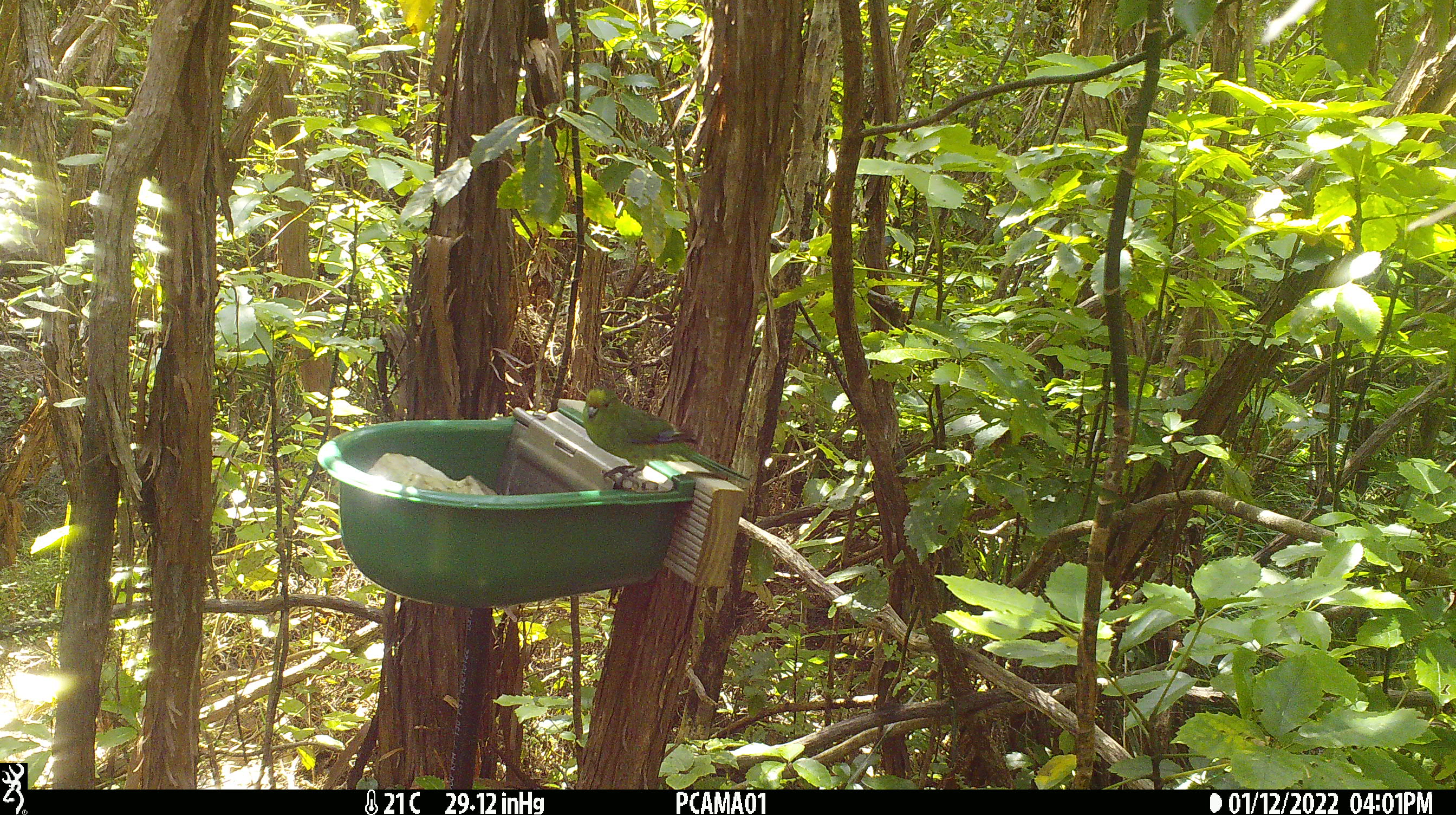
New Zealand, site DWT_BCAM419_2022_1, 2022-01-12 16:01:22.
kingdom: Animalia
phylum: Chordata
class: Aves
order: Psittaciformes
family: Psittaculidae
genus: Cyanoramphus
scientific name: Cyanoramphus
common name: parakeet